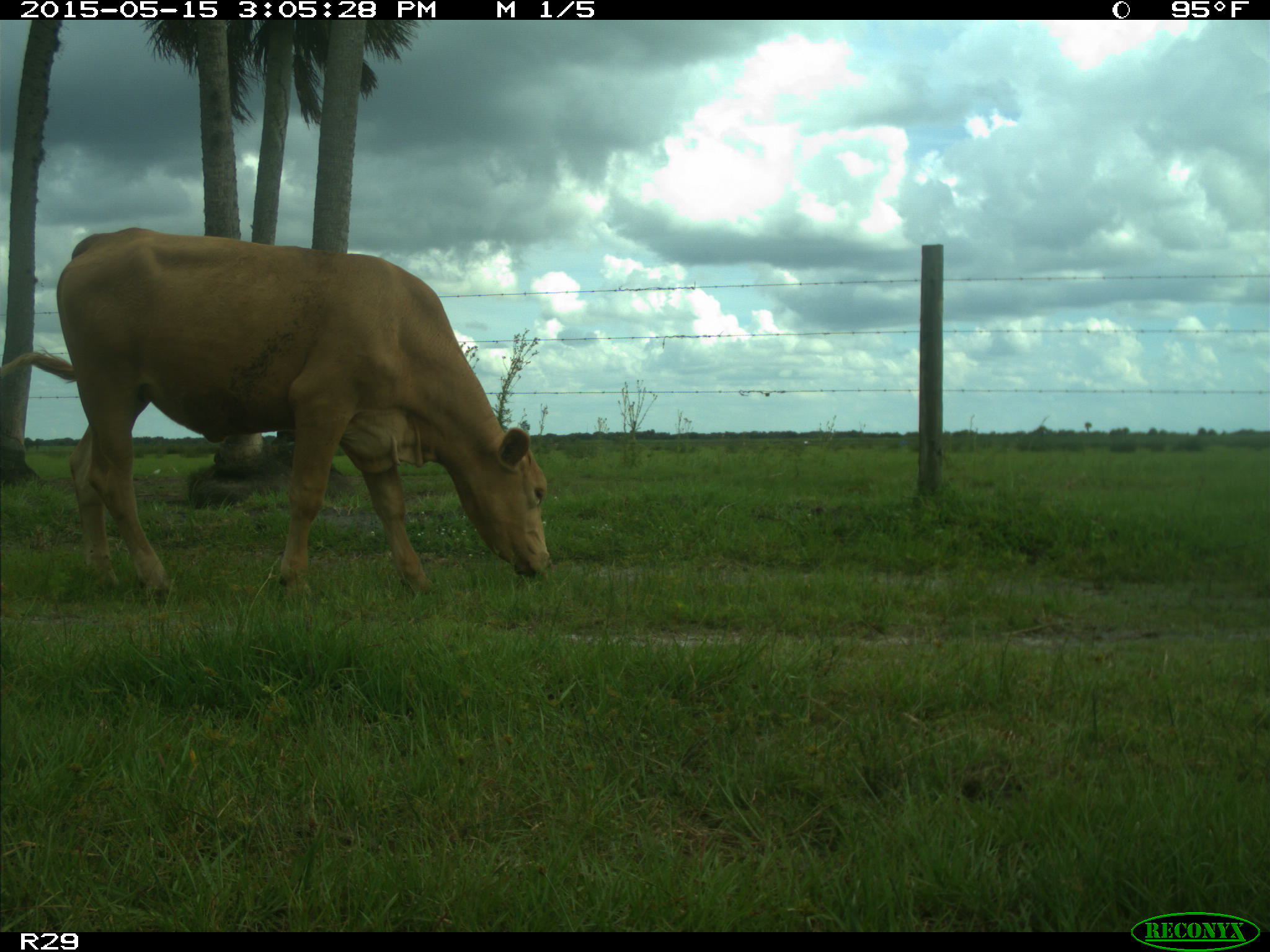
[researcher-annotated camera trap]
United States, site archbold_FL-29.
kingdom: Animalia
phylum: Chordata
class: Mammalia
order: Artiodactyla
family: Bovidae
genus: Bos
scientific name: Bos taurus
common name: domestic cow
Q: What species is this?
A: Bos taurus (domestic cow).